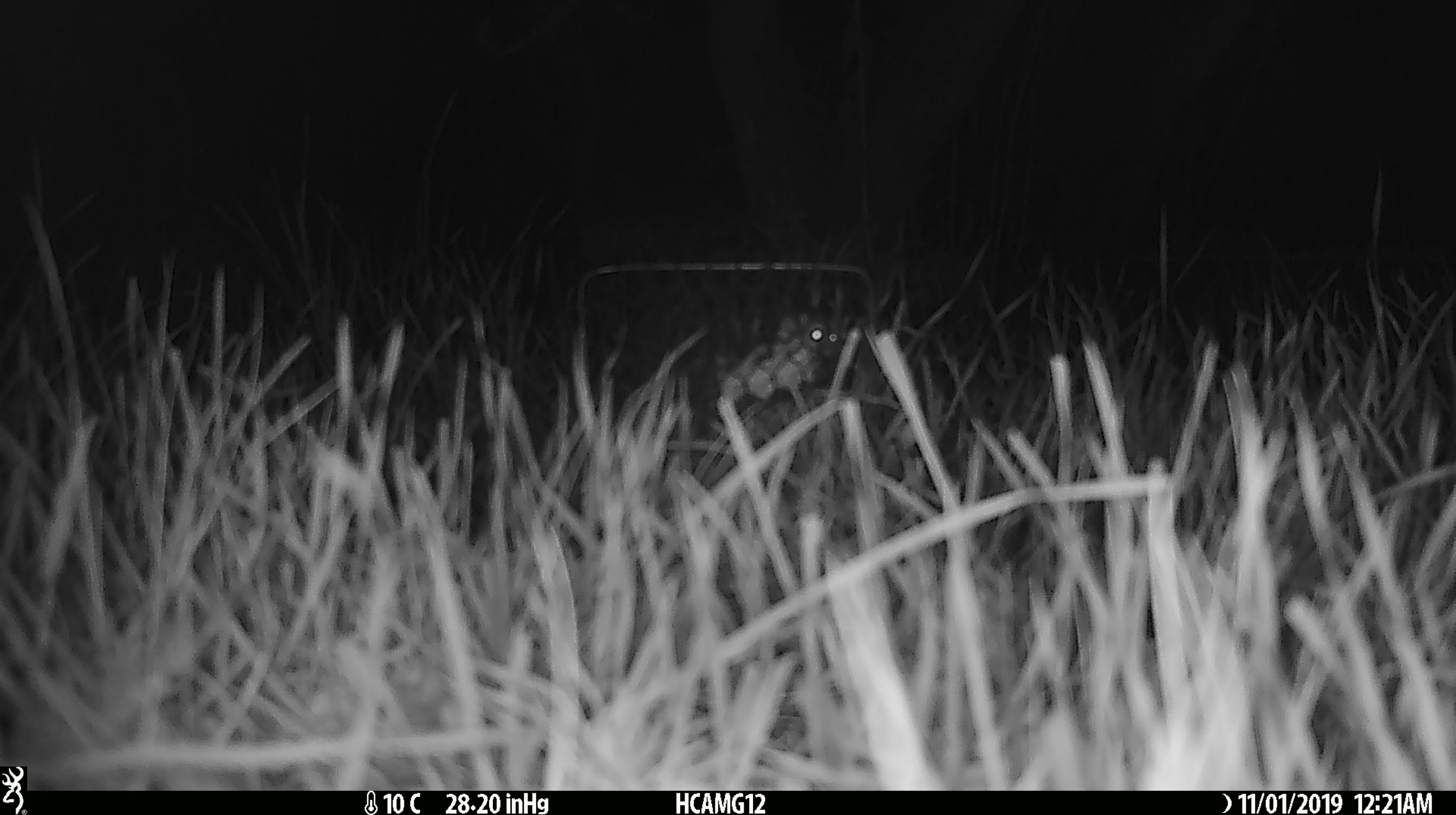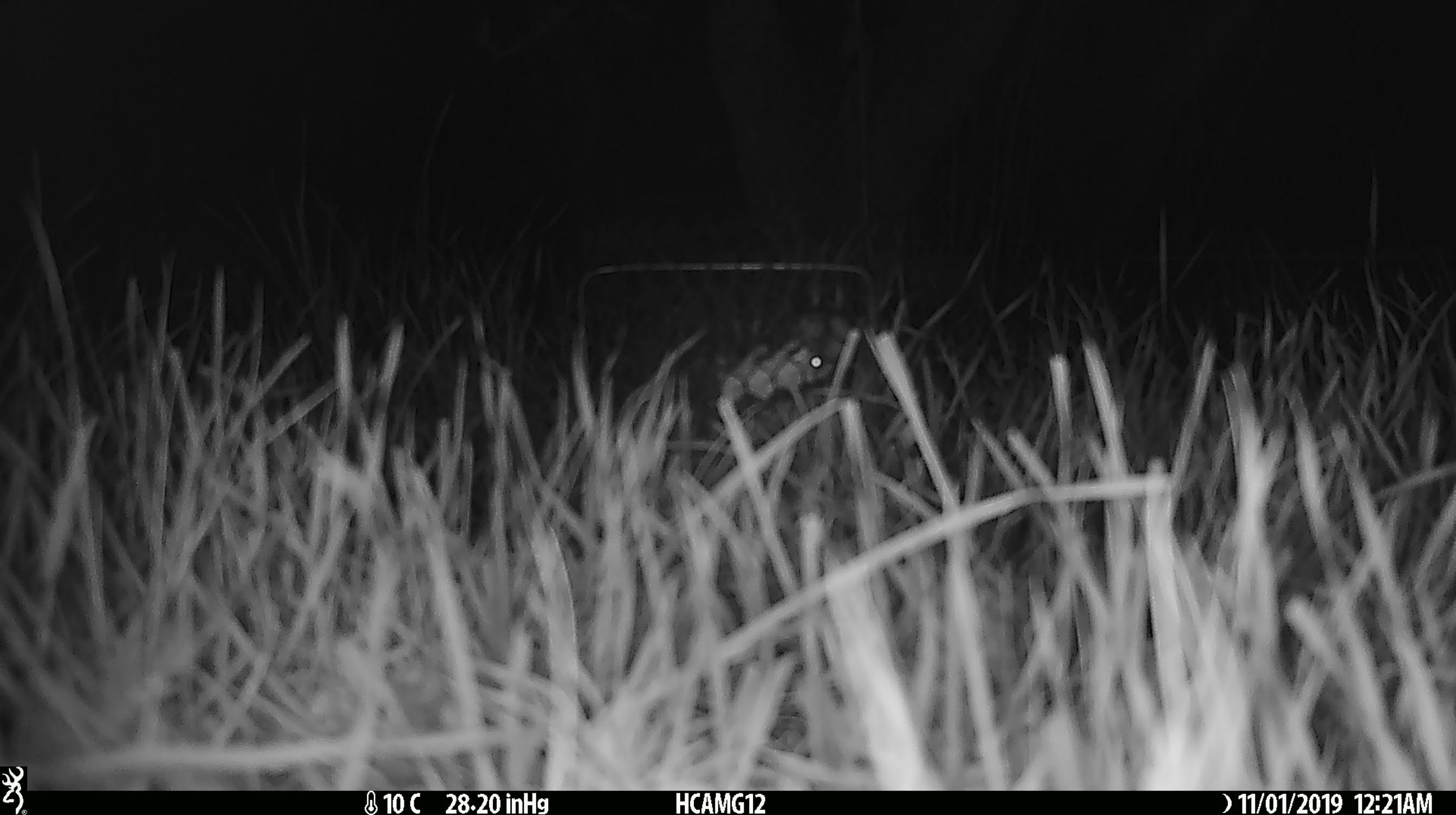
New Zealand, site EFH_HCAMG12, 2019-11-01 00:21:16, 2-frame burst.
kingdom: Animalia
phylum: Chordata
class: Mammalia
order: Rodentia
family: Muridae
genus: Mus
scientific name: Mus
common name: mouse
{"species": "mouse (Mus)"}